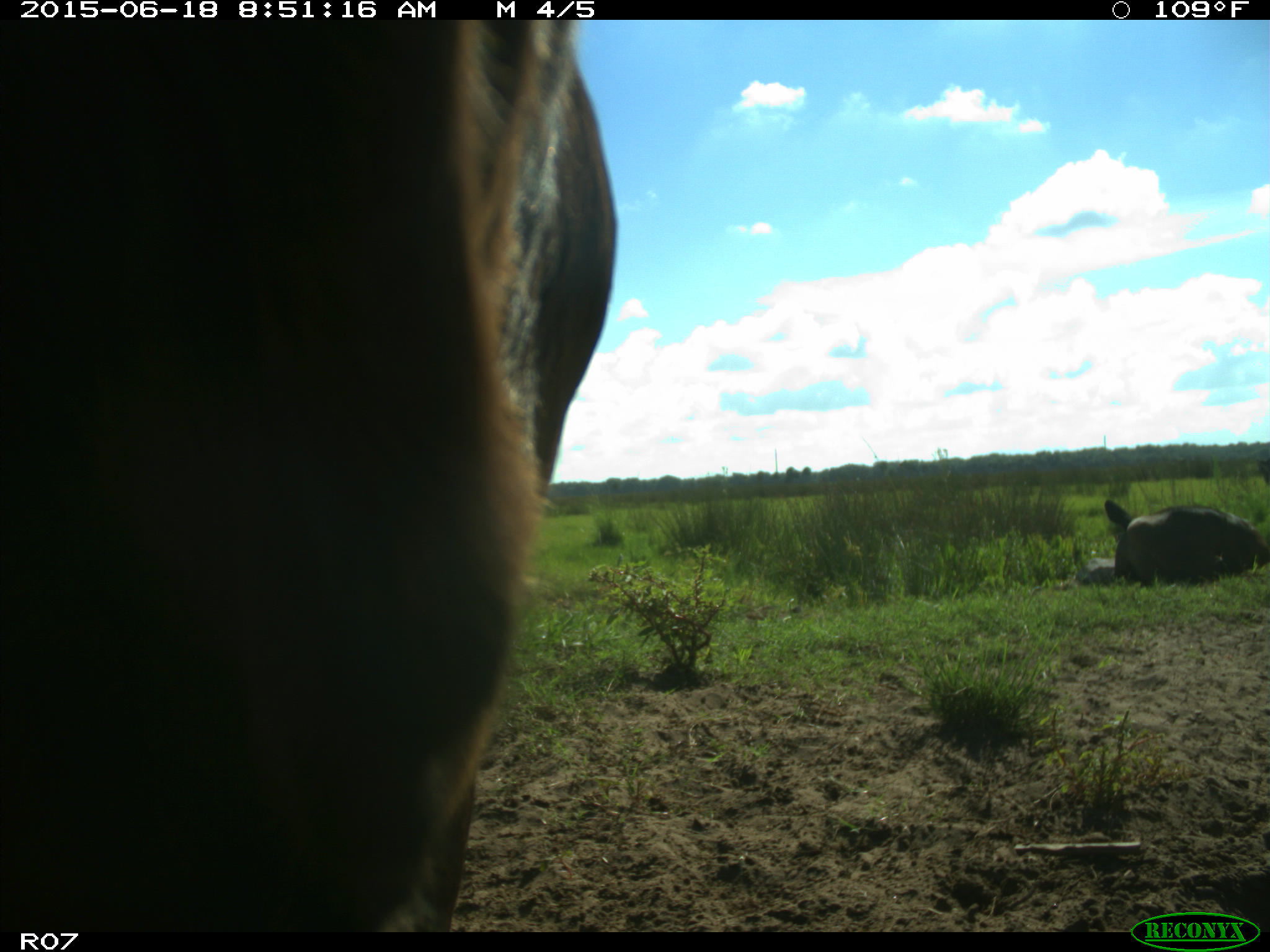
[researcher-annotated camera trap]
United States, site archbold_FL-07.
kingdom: Animalia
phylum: Chordata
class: Mammalia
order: Artiodactyla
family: Bovidae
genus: Bos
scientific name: Bos taurus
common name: domestic cow